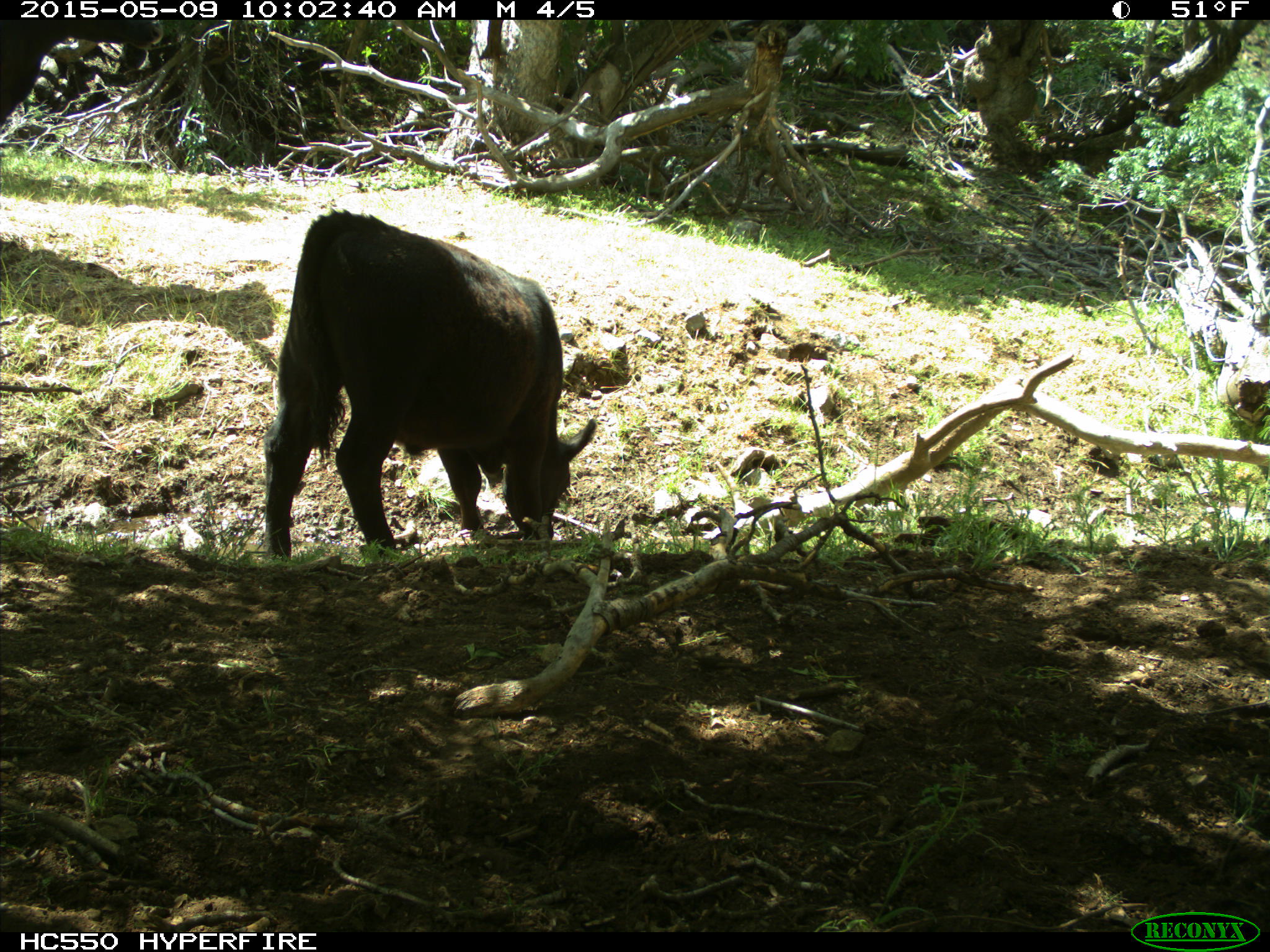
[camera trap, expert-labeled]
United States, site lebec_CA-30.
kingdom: Animalia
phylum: Chordata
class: Mammalia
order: Artiodactyla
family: Bovidae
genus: Bos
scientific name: Bos taurus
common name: domestic cow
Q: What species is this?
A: Bos taurus (domestic cow).